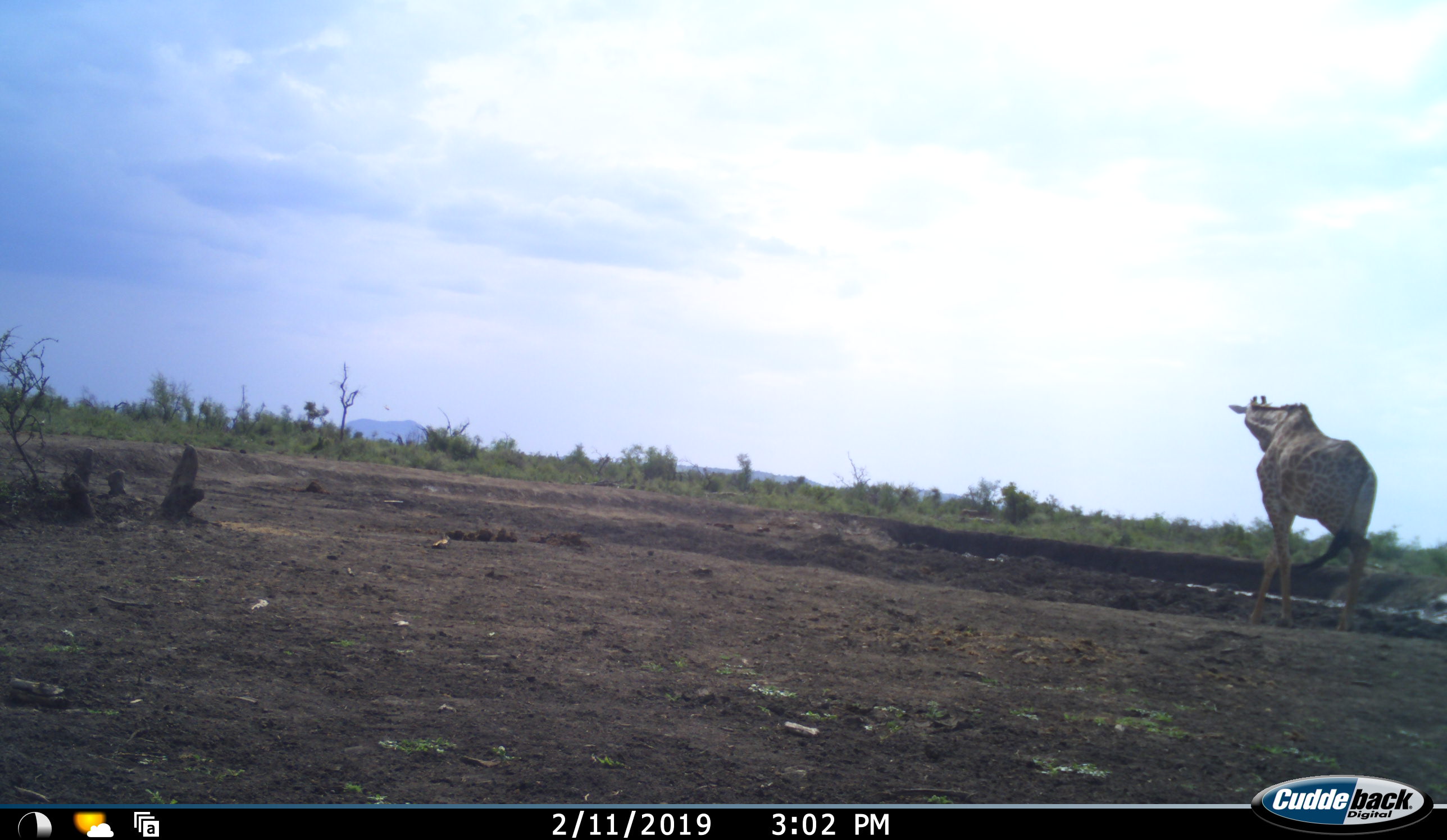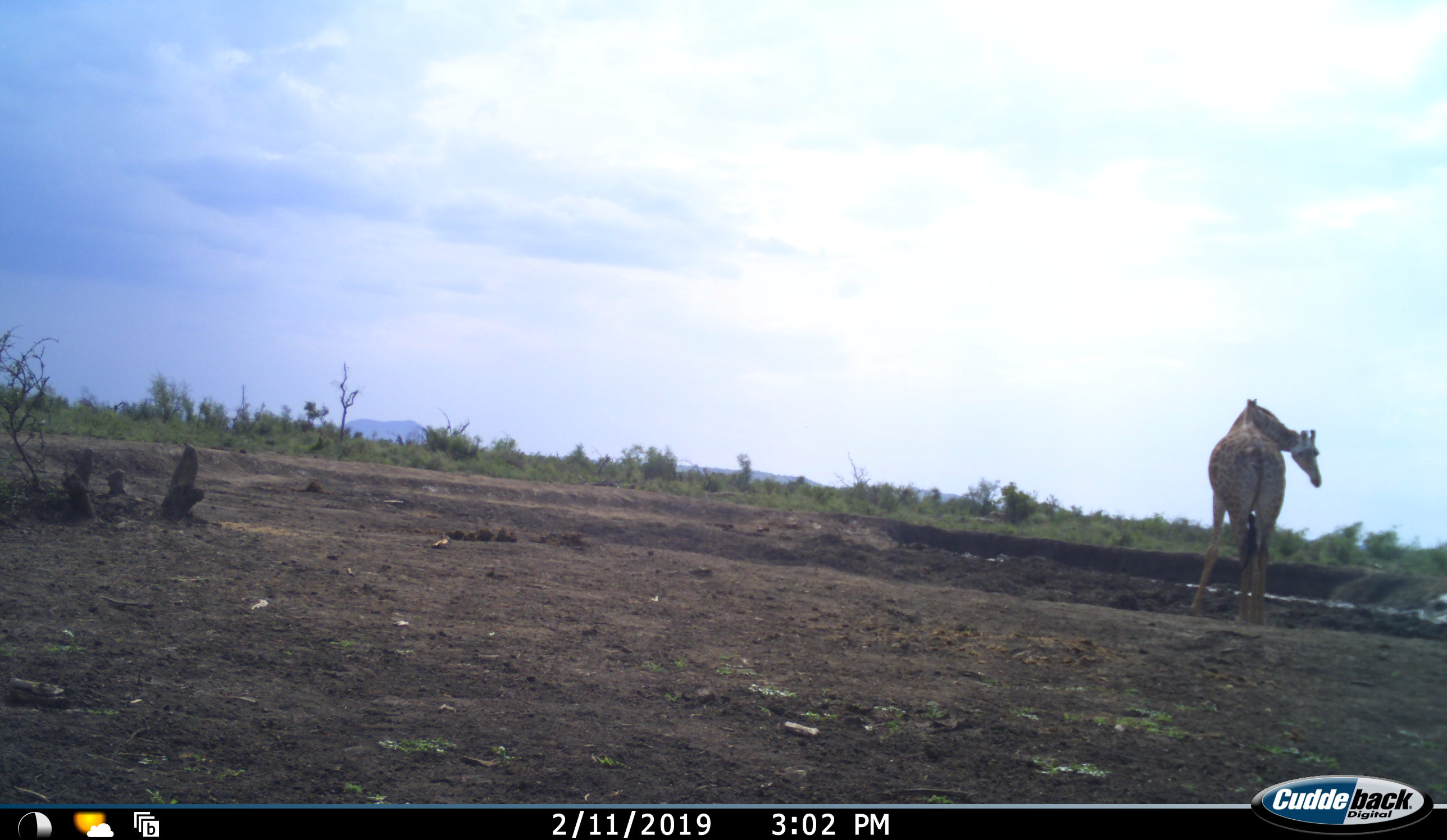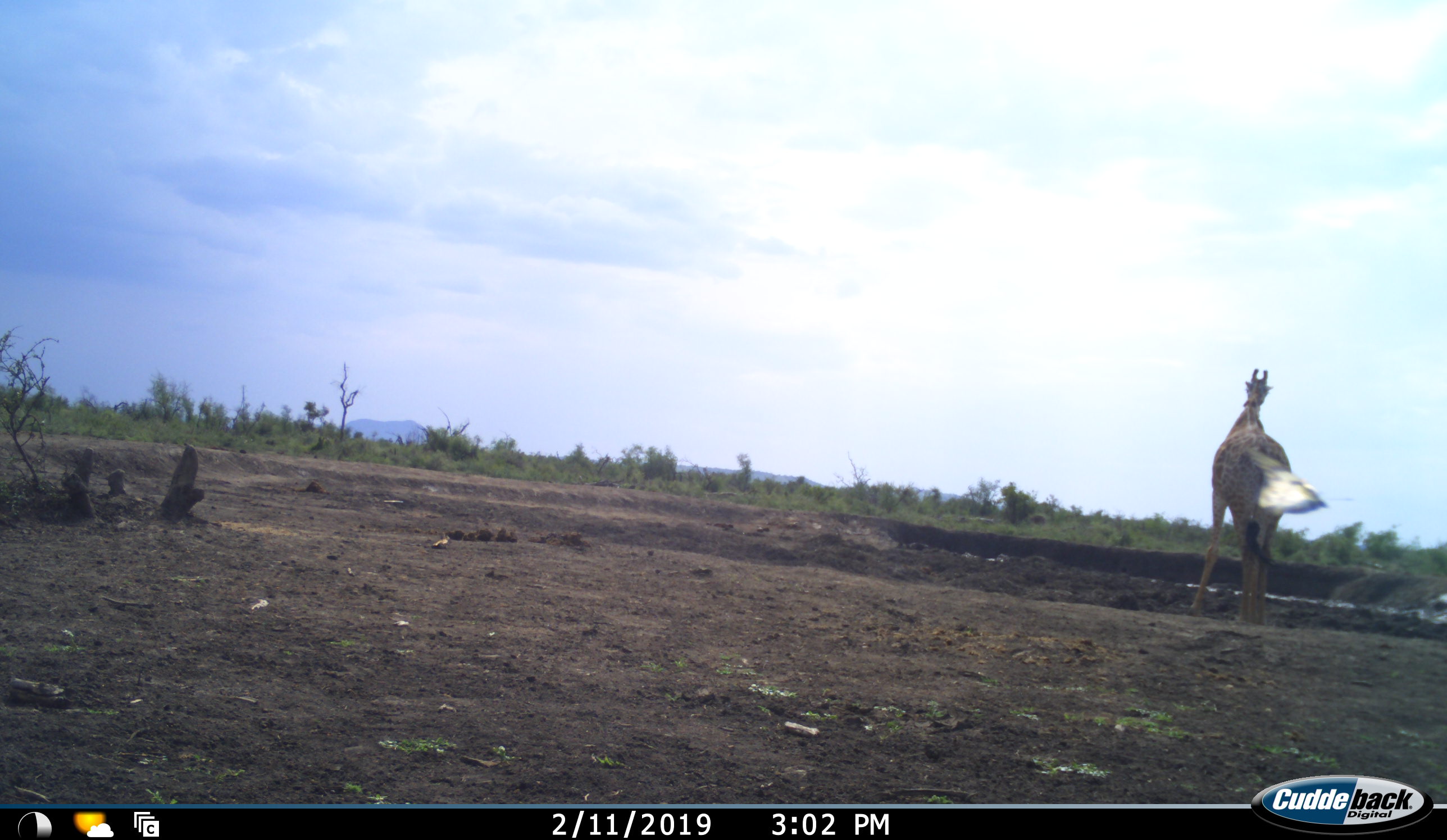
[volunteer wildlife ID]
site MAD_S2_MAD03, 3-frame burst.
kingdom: Animalia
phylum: Chordata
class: Mammalia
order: Artiodactyla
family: Giraffidae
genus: Giraffa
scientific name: Giraffa camelopardalis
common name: giraffe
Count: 1.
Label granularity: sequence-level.